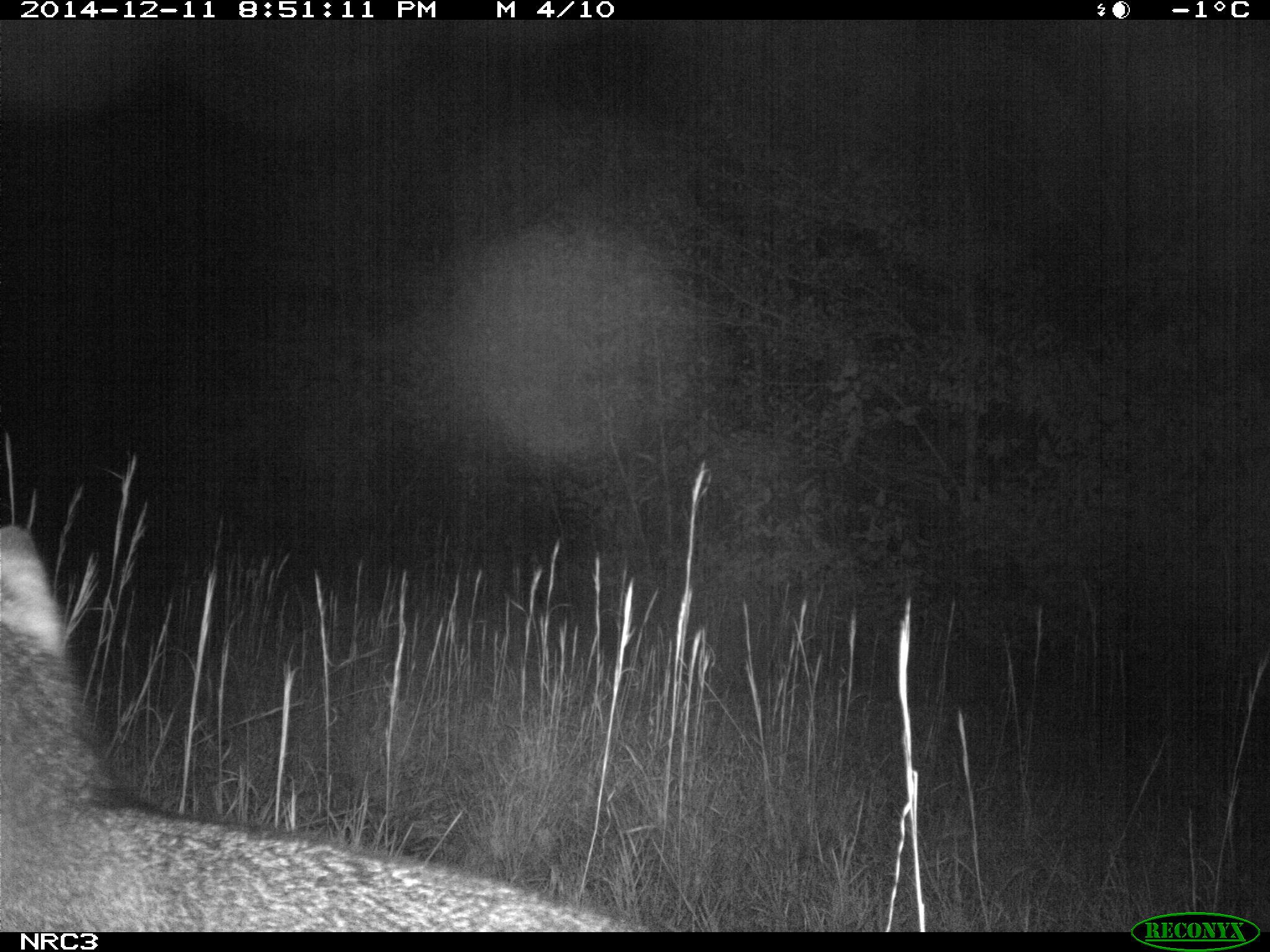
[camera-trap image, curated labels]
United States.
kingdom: Animalia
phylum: Chordata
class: Mammalia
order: Carnivora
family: Canidae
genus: Urocyon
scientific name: Urocyon cinereoargenteus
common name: gray fox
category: Grey Fox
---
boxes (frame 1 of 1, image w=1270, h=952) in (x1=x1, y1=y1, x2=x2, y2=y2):
Grey Fox: (x1=1, y1=516, x2=683, y2=931)